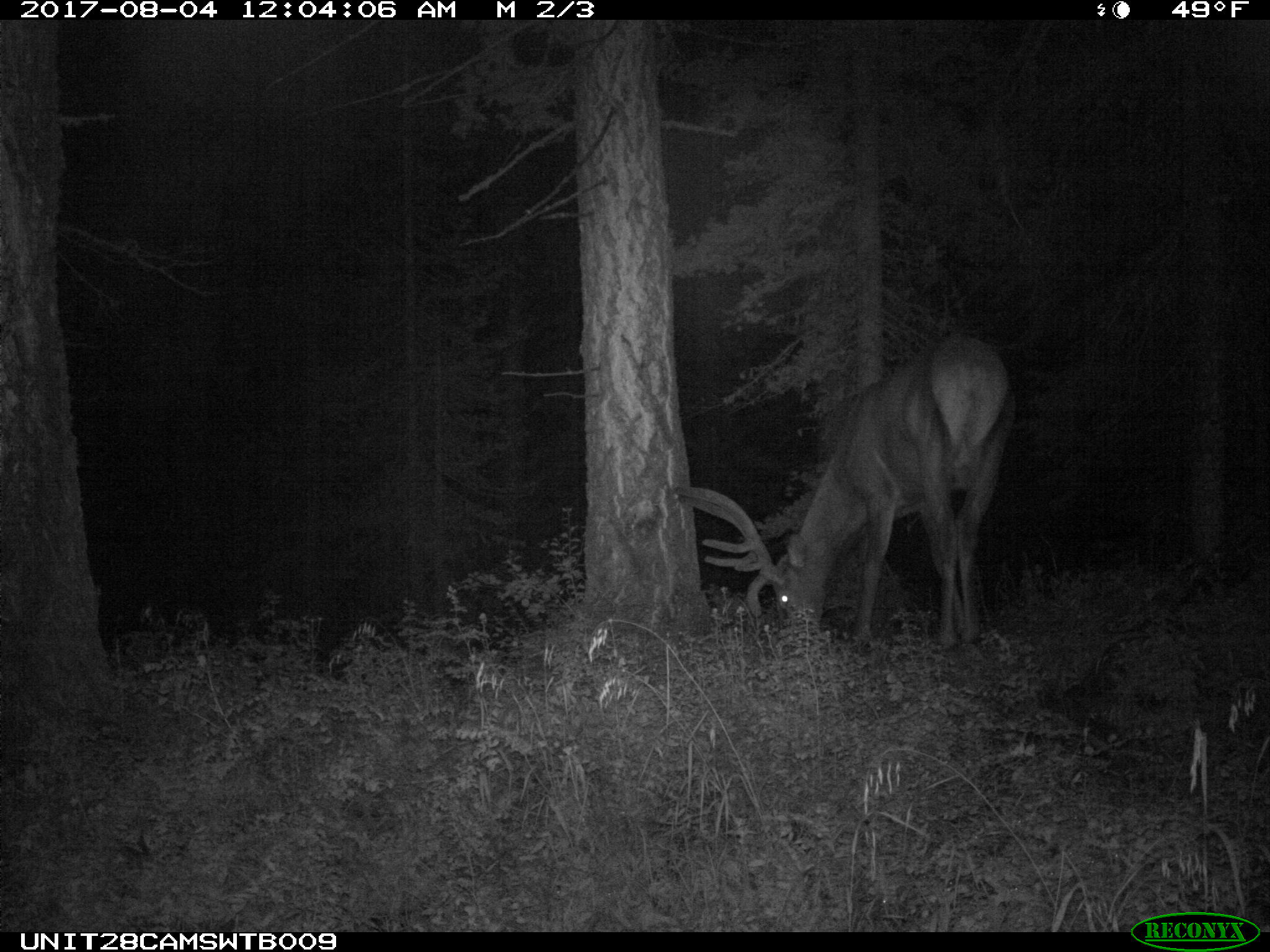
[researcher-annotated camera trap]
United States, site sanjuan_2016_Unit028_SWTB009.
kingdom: Animalia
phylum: Chordata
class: Mammalia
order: Artiodactyla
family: Cervidae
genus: Cervus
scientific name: Cervus elaphus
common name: red deer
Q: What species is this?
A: Cervus elaphus (red deer).